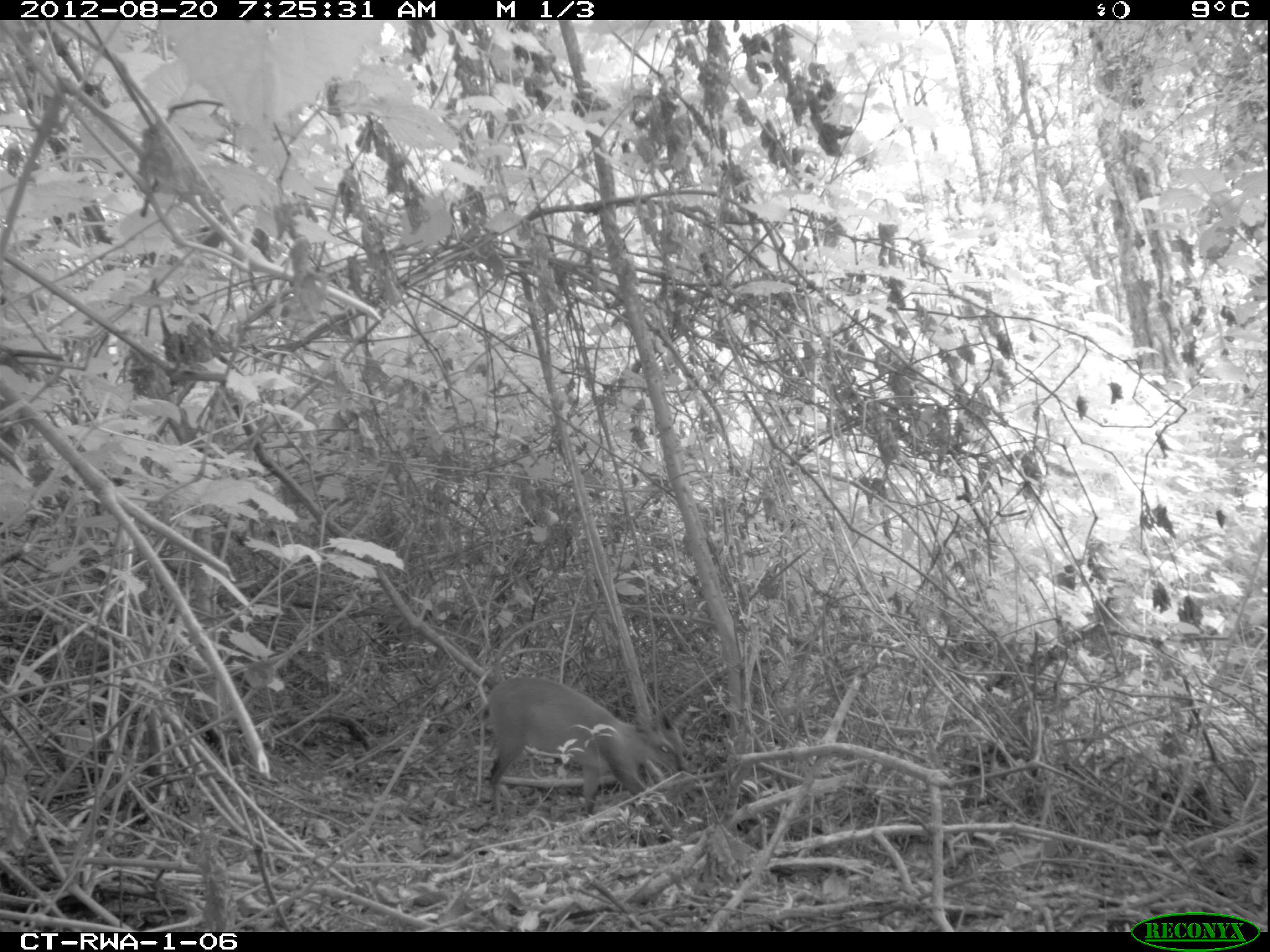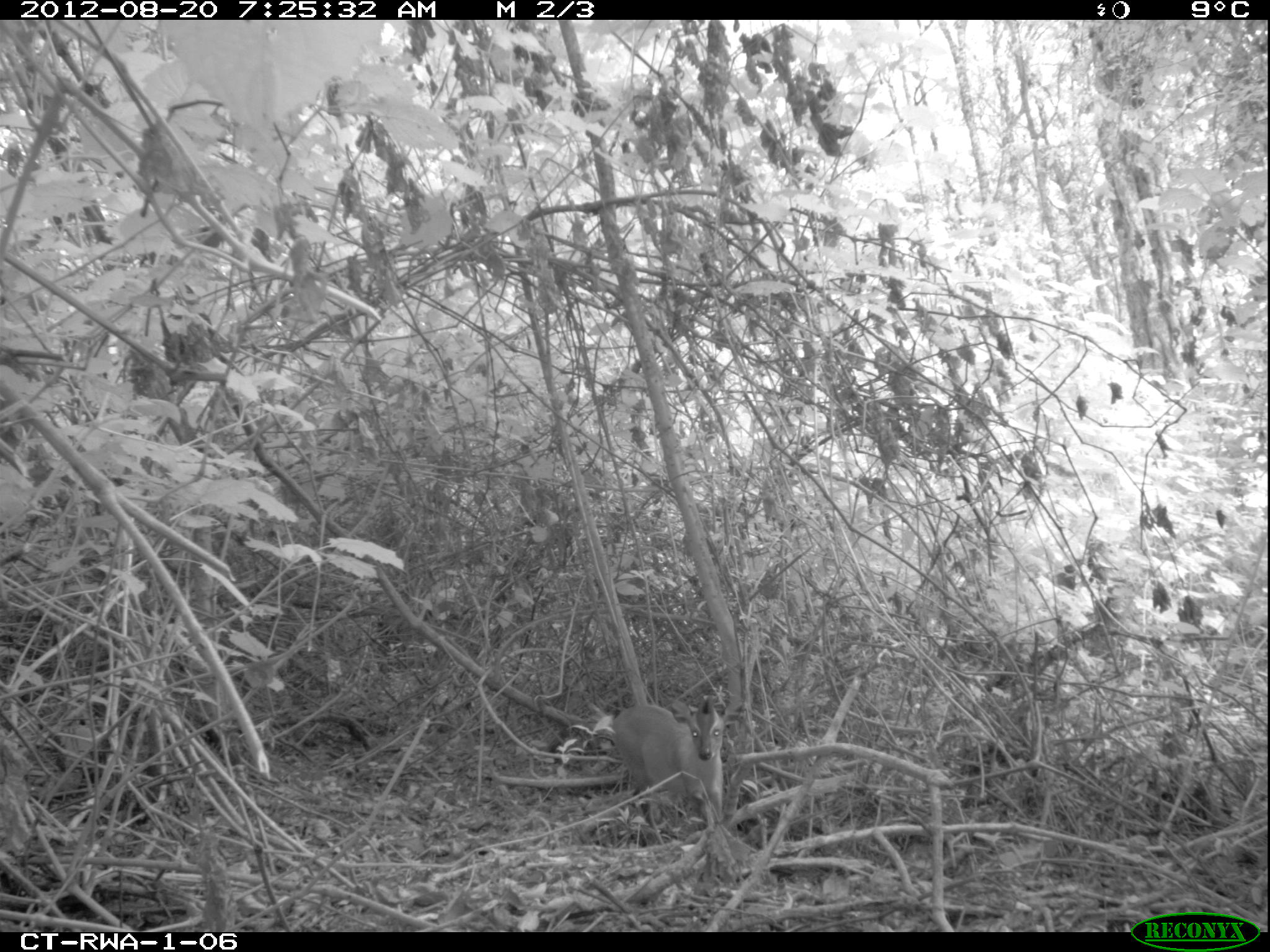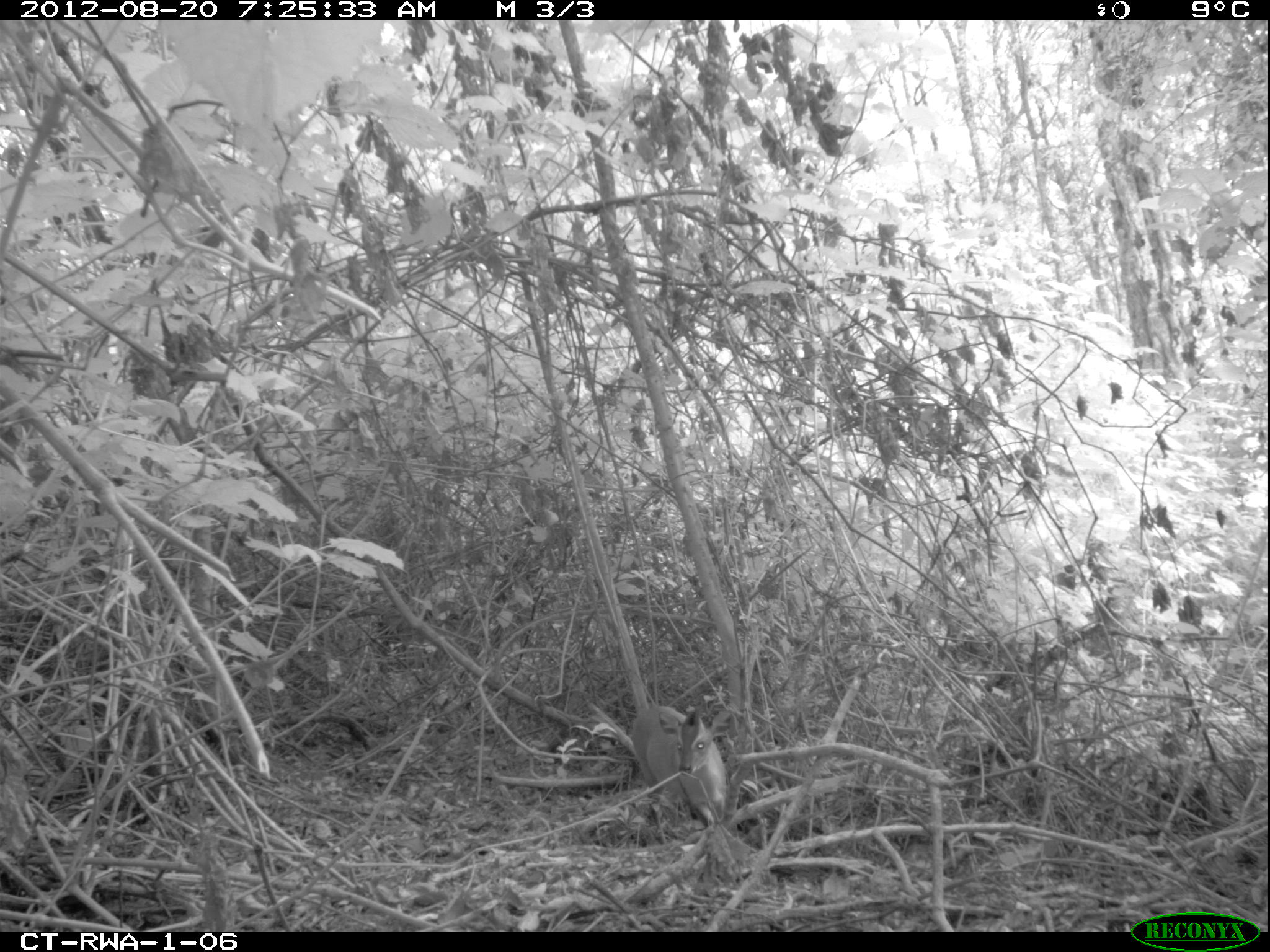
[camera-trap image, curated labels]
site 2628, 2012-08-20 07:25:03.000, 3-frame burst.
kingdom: Animalia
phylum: Chordata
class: Mammalia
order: Artiodactyla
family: Bovidae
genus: Cephalophus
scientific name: Cephalophus nigrifrons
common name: black-fronted duiker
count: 1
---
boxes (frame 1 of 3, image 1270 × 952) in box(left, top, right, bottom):
cephalophus nigrifrons: box(479, 677, 690, 846)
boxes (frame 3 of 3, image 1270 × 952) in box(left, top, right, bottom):
cephalophus nigrifrons: box(629, 704, 726, 829)